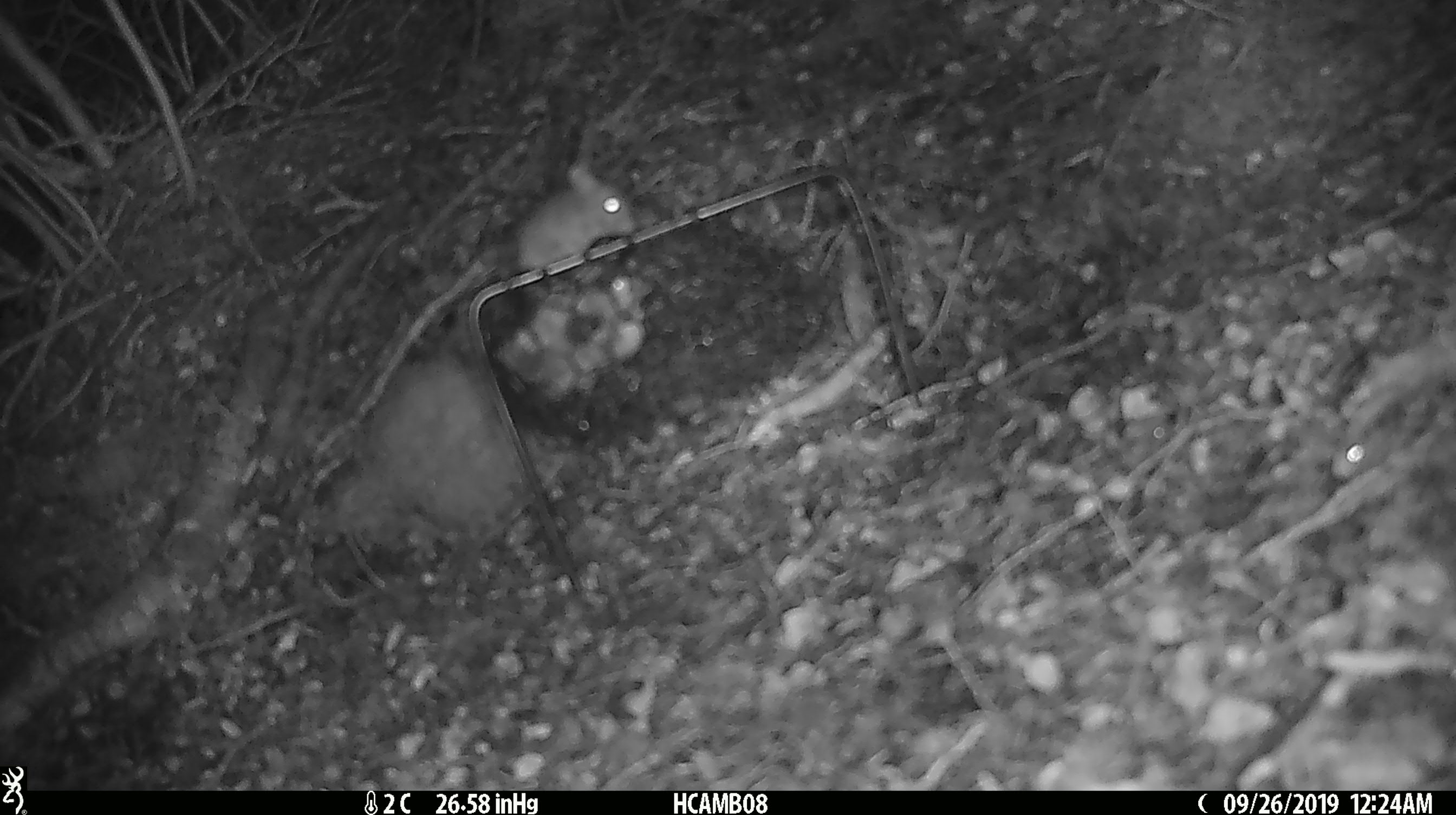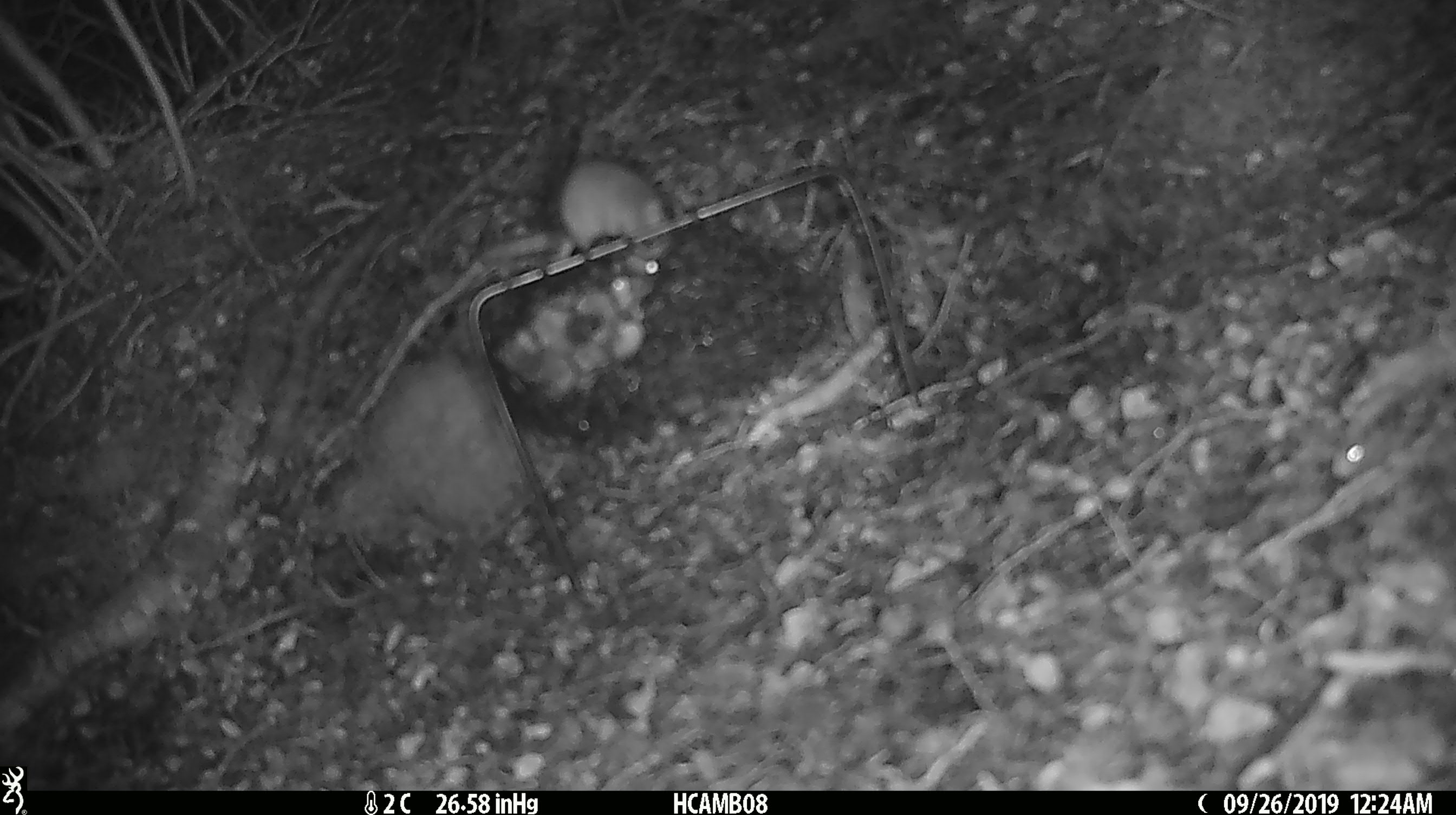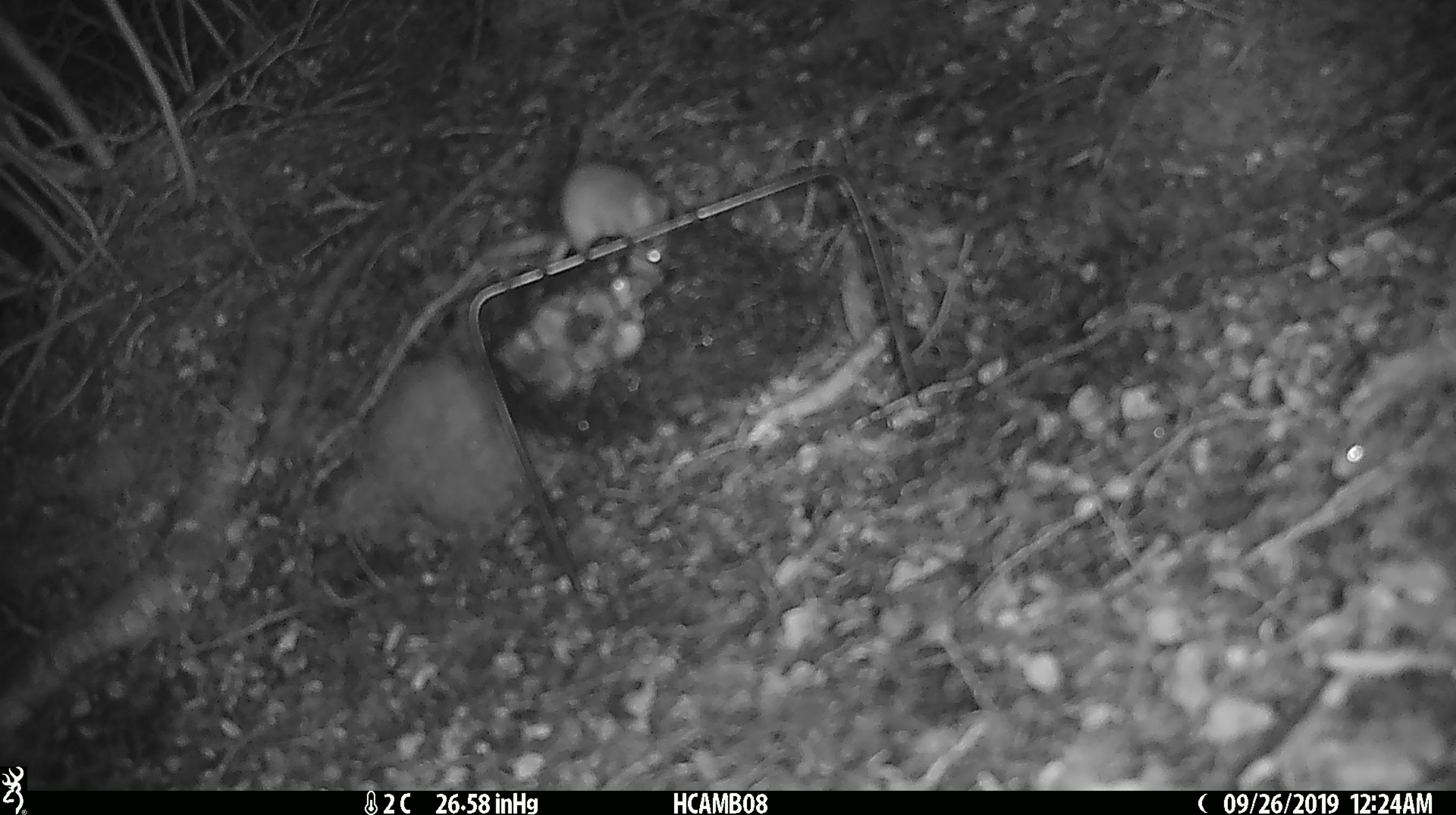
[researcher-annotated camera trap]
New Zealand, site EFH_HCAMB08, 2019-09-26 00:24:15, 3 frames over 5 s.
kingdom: Animalia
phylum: Chordata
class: Mammalia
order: Rodentia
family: Muridae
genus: Mus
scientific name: Mus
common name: mouse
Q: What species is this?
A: Mouse (Mus).